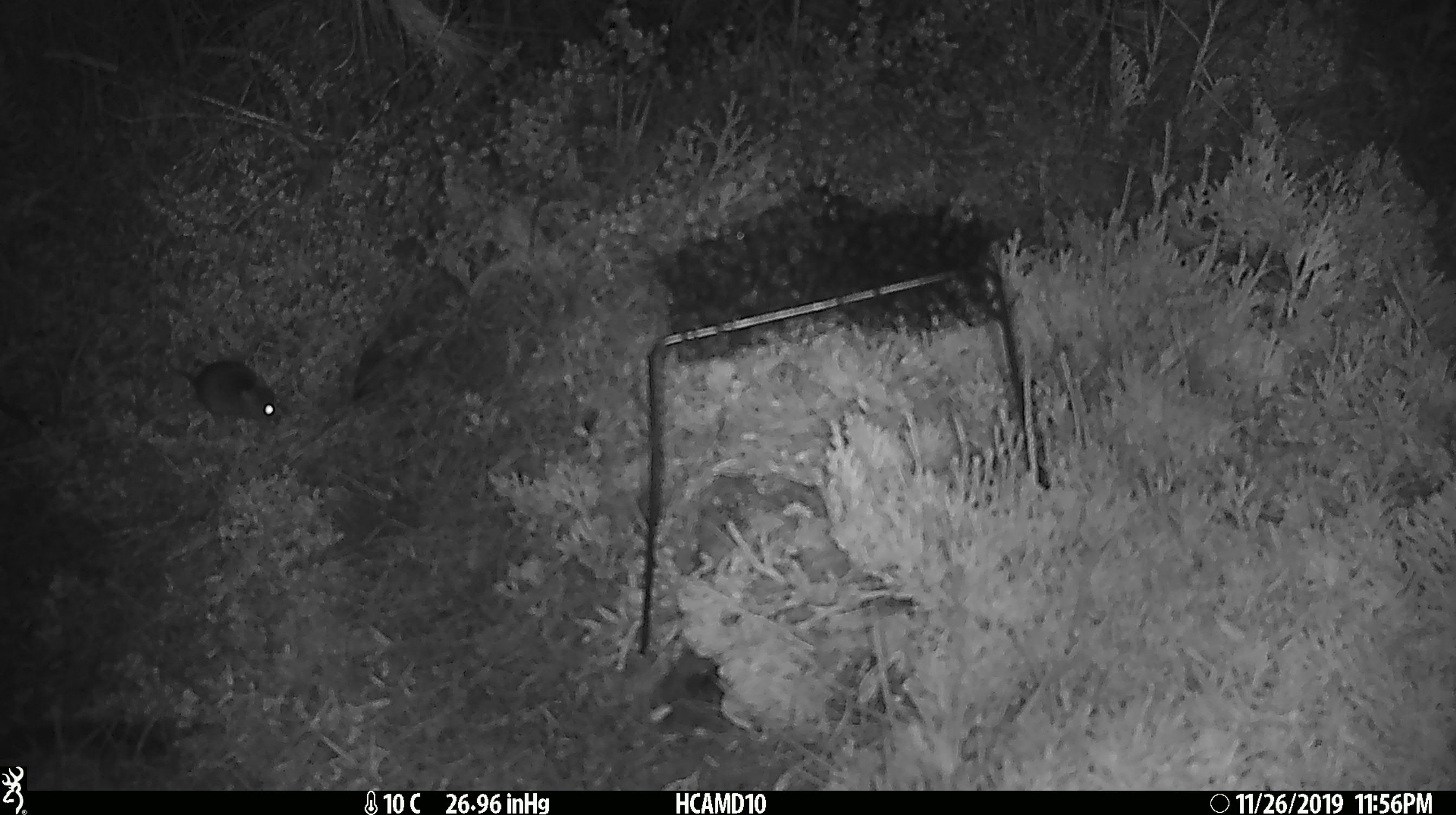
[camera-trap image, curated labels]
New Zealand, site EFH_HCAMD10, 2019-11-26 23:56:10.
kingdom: Animalia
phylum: Chordata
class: Mammalia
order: Rodentia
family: Muridae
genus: Mus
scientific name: Mus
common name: mouse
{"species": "mouse (Mus)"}